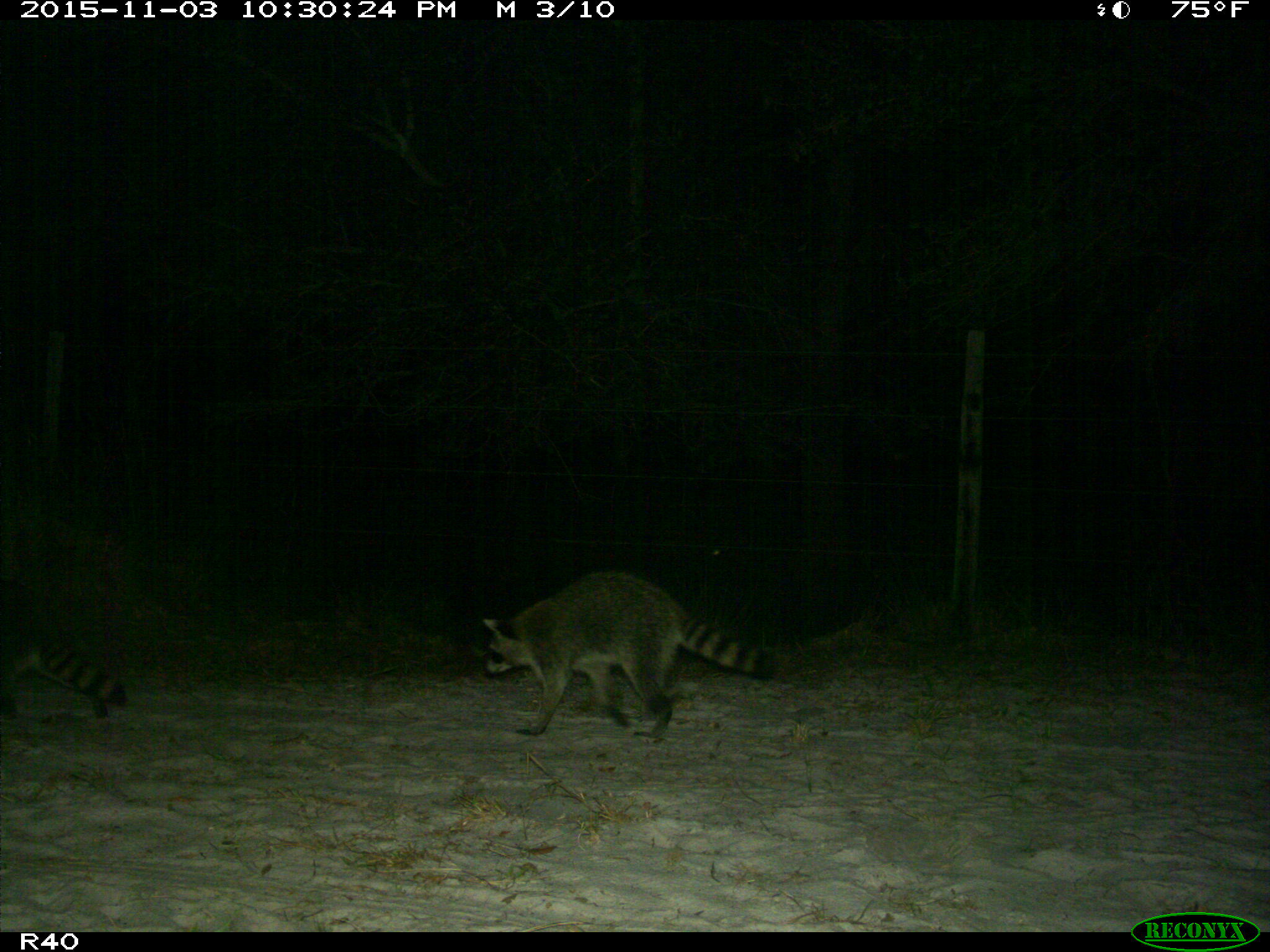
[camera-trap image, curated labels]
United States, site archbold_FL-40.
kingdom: Animalia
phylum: Chordata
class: Mammalia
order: Carnivora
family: Procyonidae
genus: Procyon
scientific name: Procyon lotor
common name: common raccoon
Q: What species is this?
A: Procyon lotor (common raccoon).